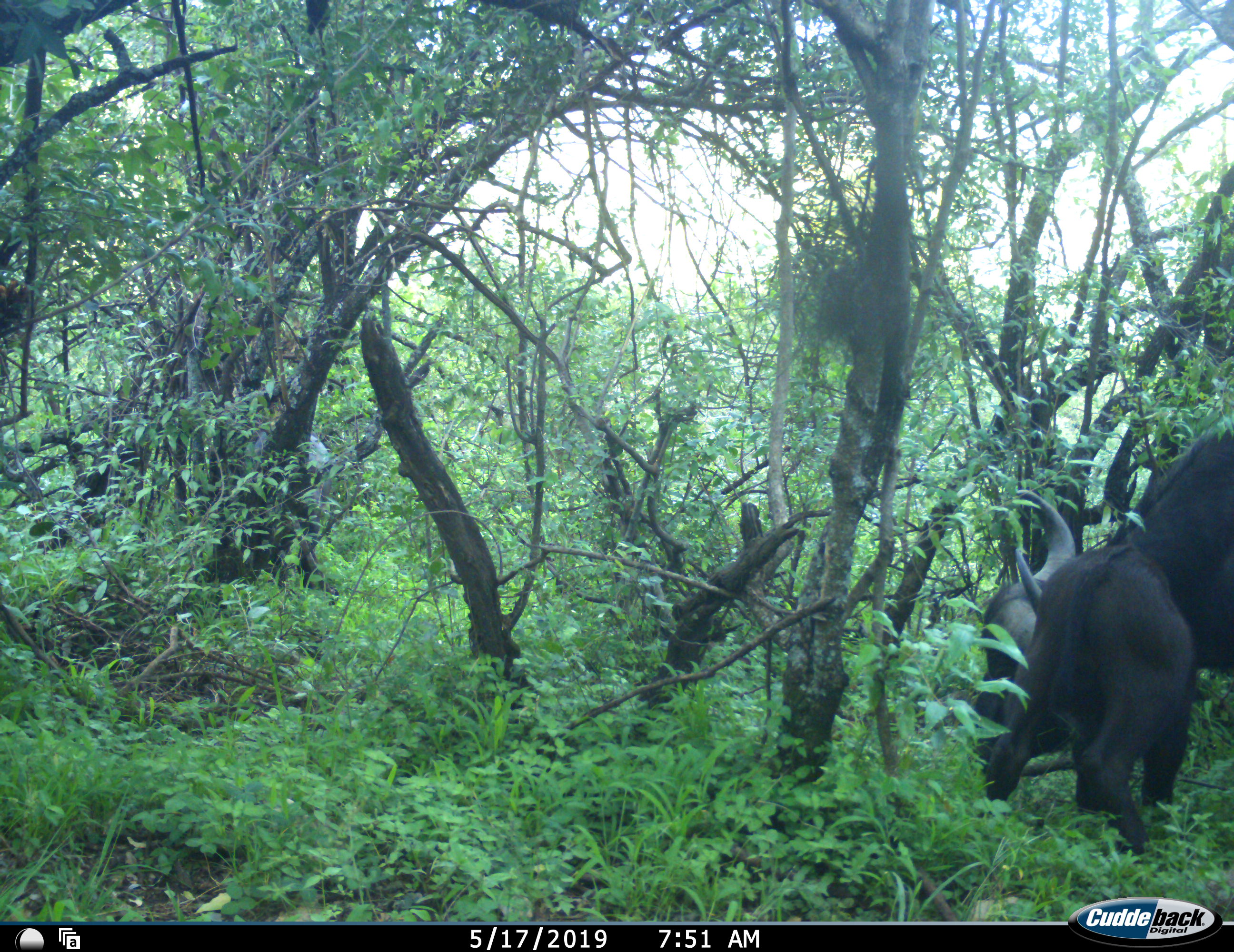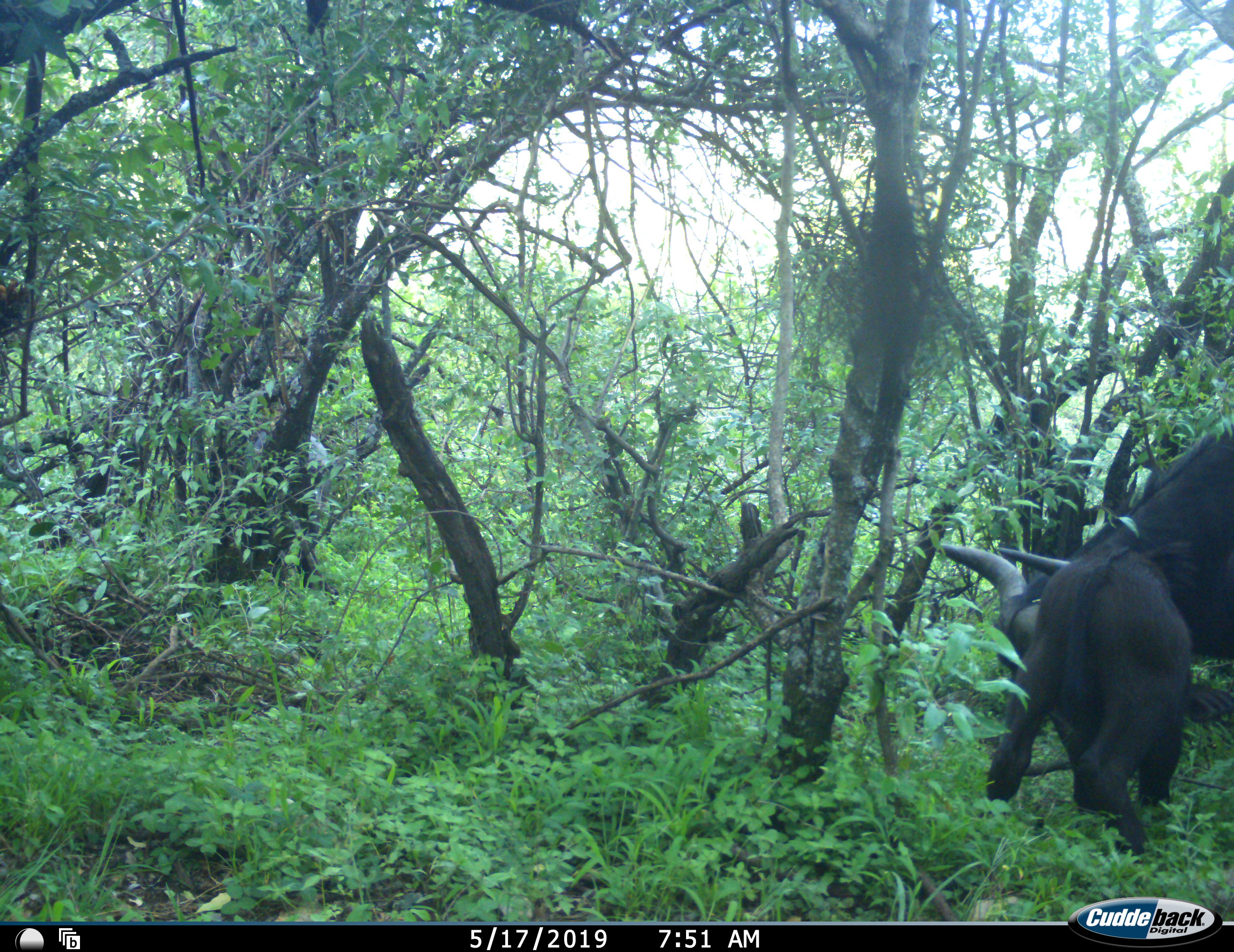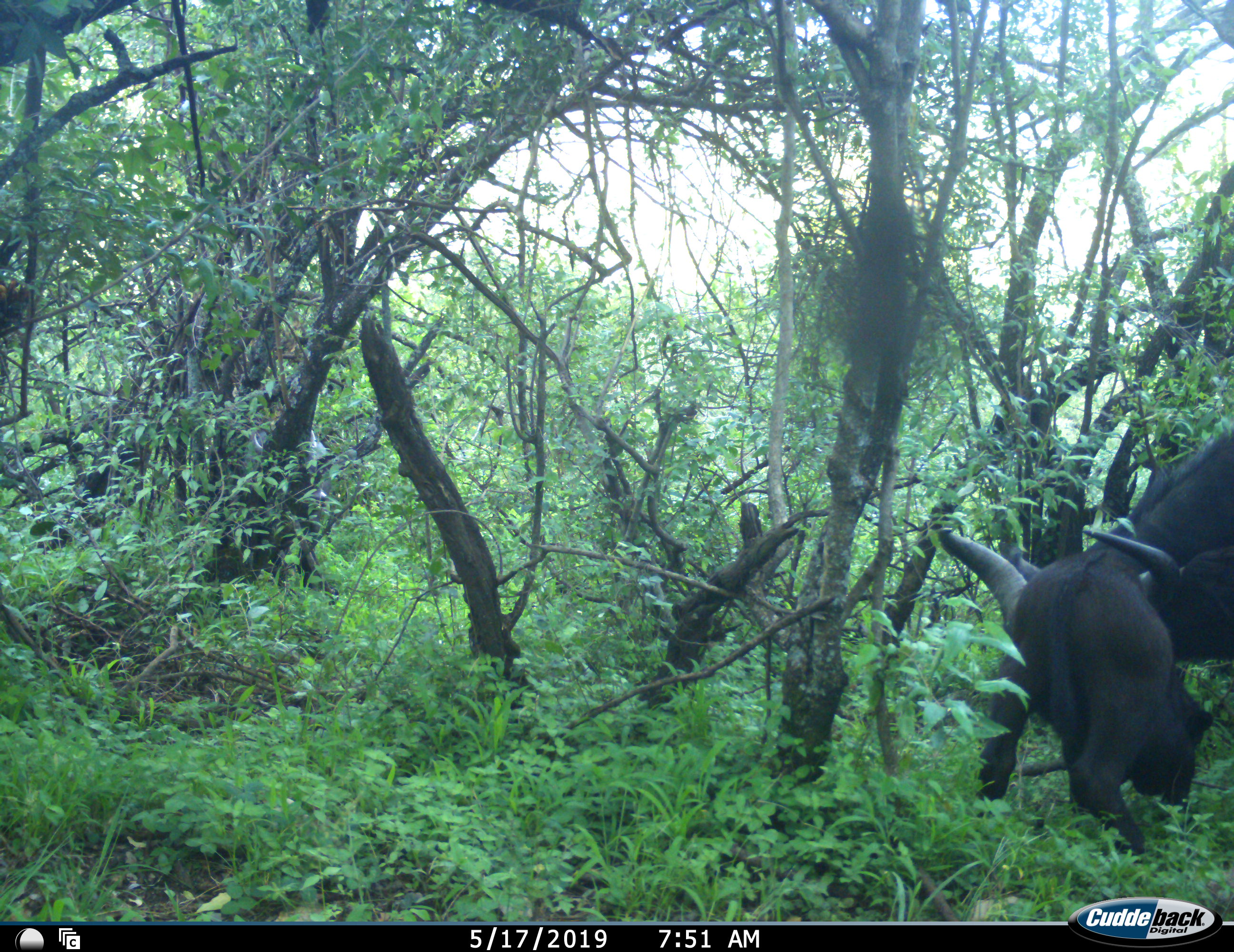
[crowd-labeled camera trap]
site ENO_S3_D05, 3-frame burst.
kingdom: Animalia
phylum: Chordata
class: Mammalia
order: Artiodactyla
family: Bovidae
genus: Syncerus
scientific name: Syncerus caffer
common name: african buffalo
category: buffalo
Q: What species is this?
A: Buffalo (african buffalo) (Syncerus caffer).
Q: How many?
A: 2.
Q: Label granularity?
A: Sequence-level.